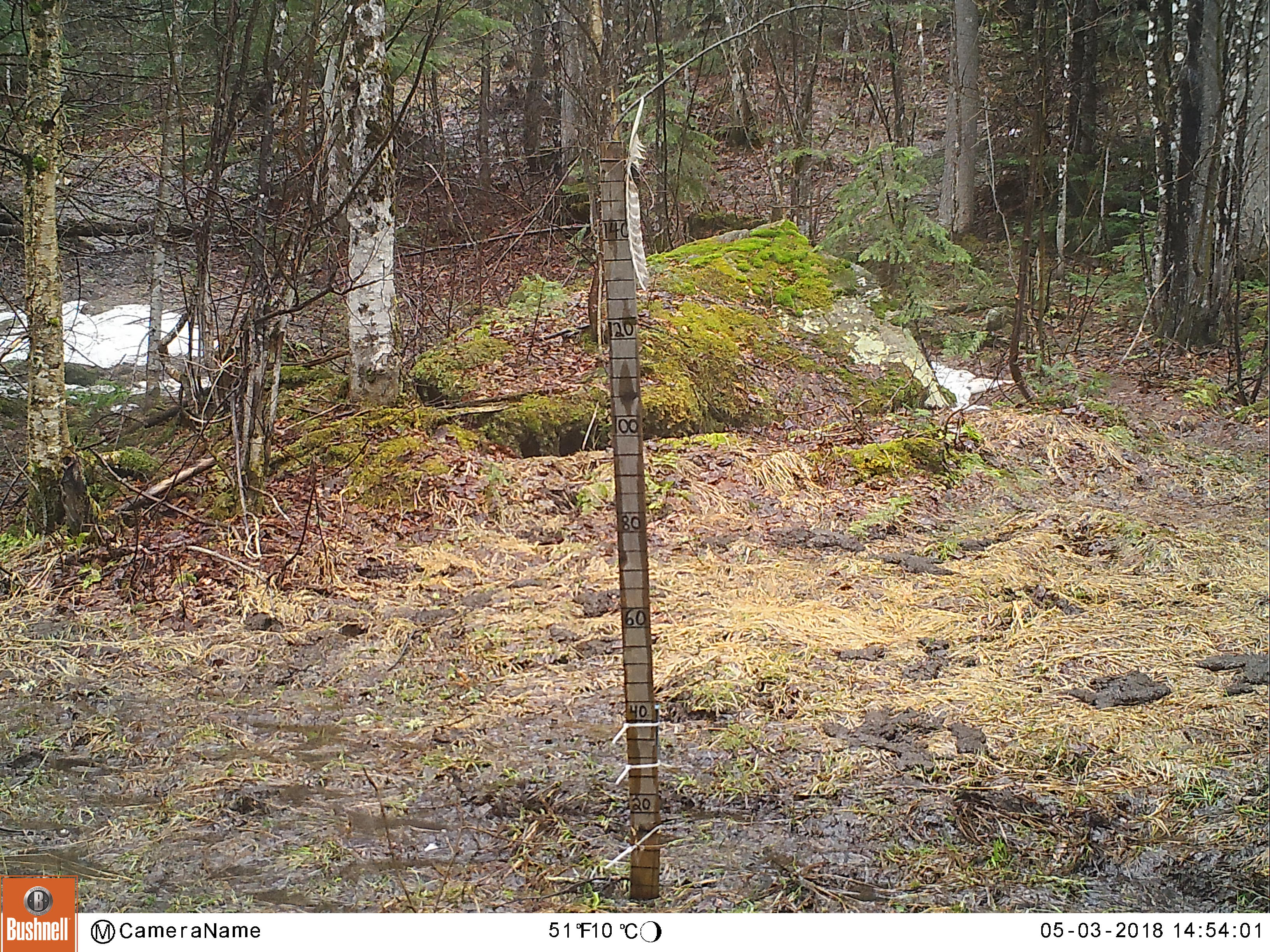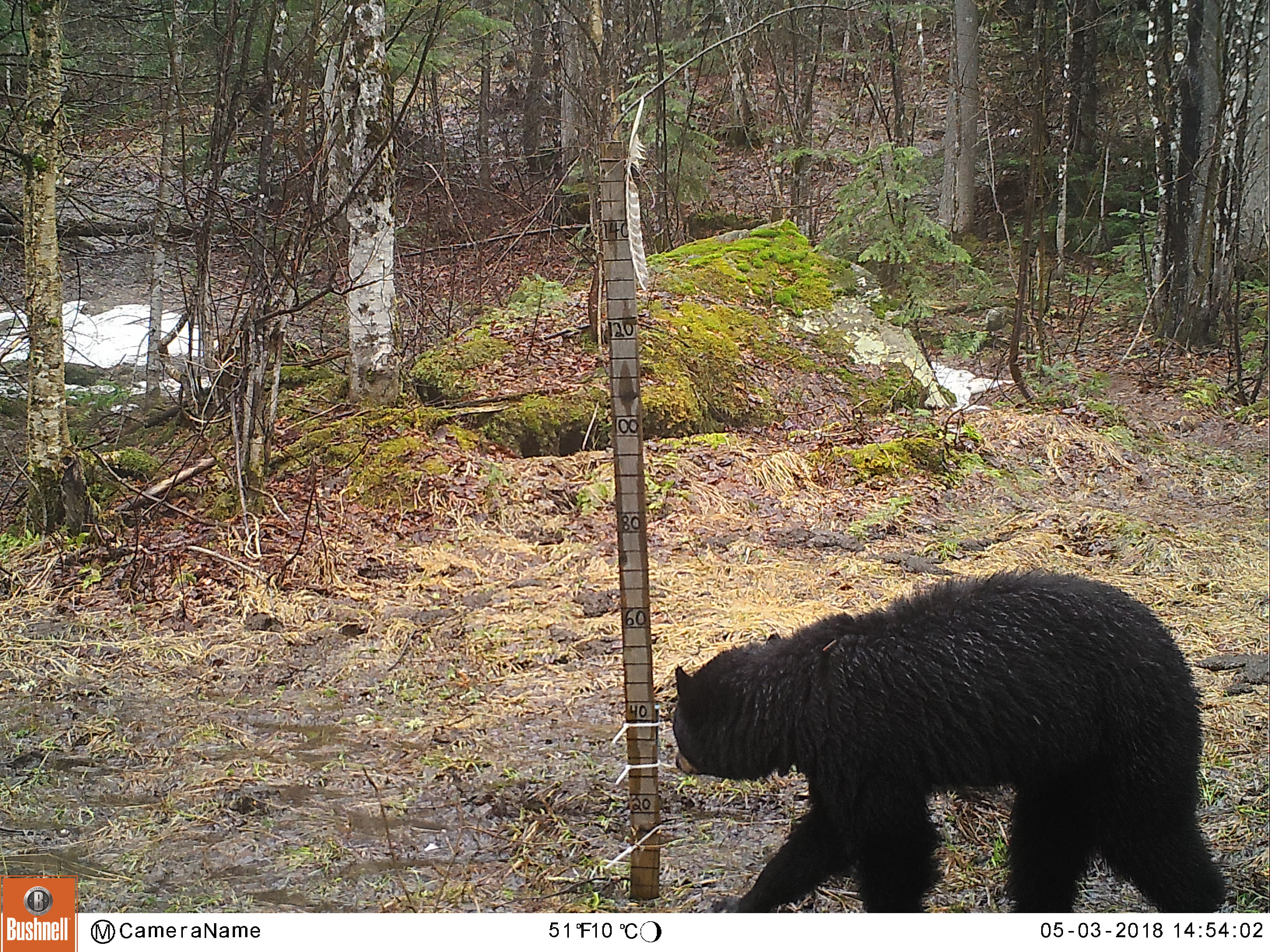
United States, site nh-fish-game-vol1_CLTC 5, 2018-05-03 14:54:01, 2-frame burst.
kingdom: Animalia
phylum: Chordata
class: Mammalia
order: Carnivora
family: Ursidae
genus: Ursus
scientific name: Ursus americanus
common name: black bear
Black bear (Ursus americanus).